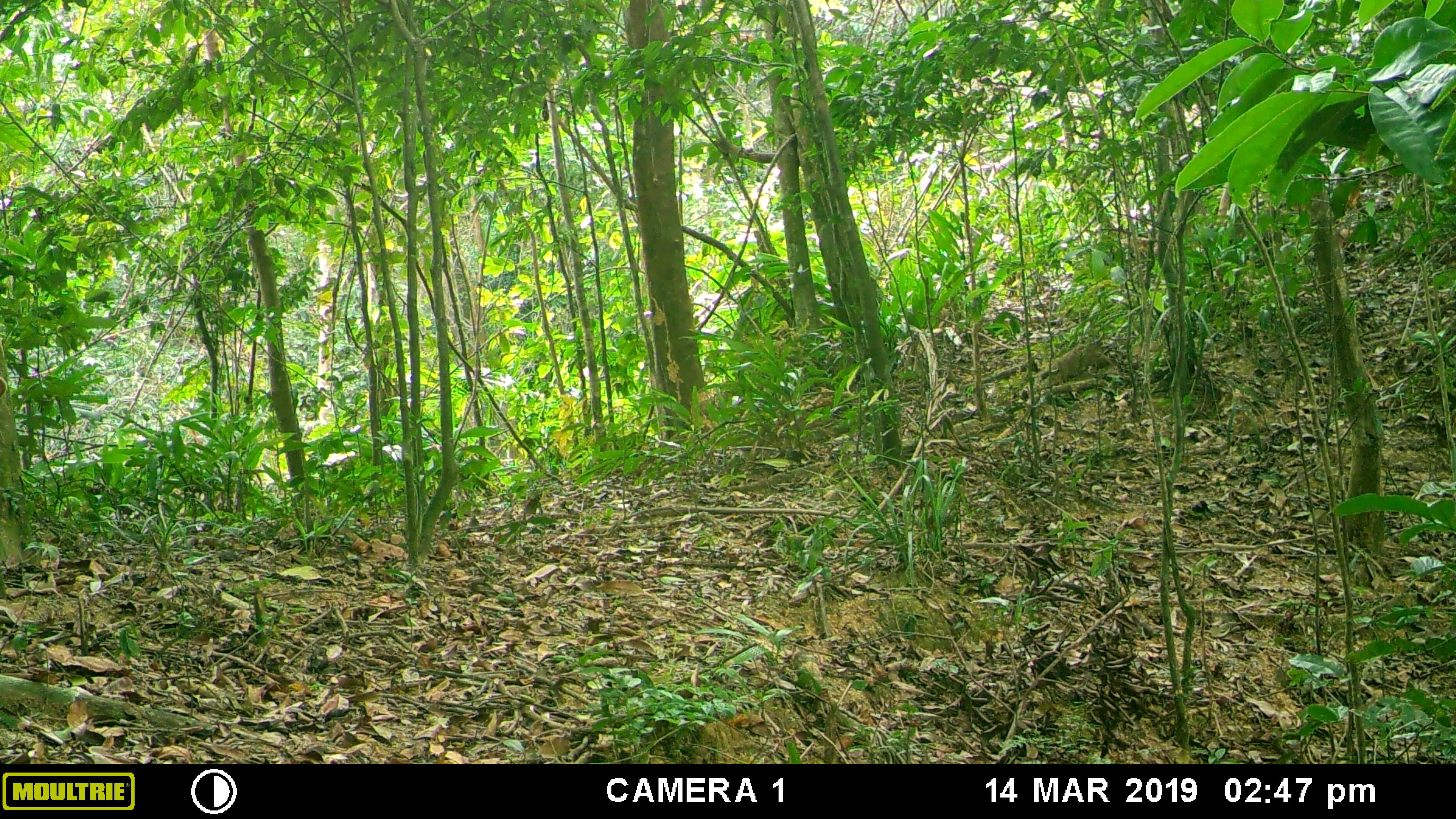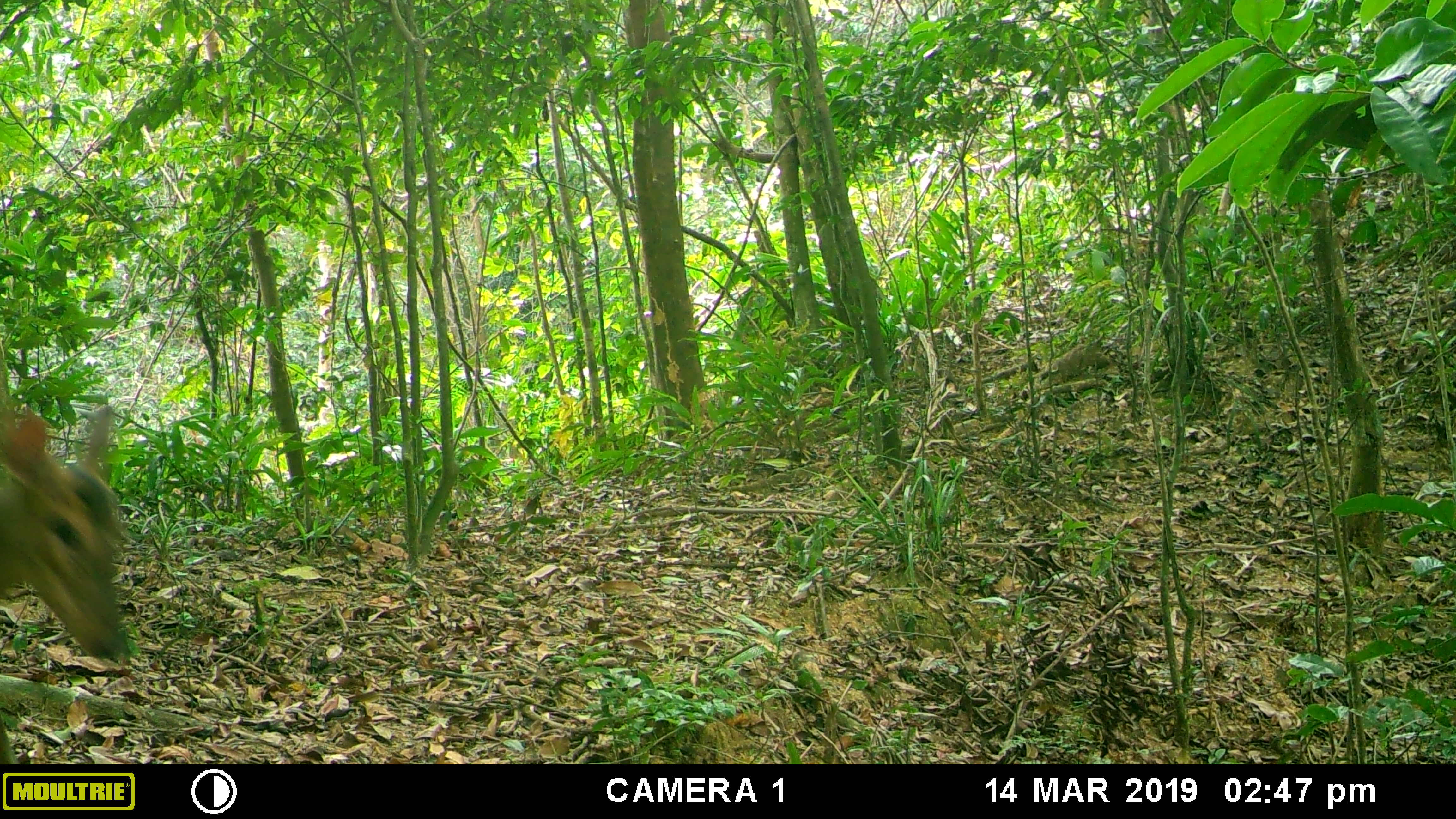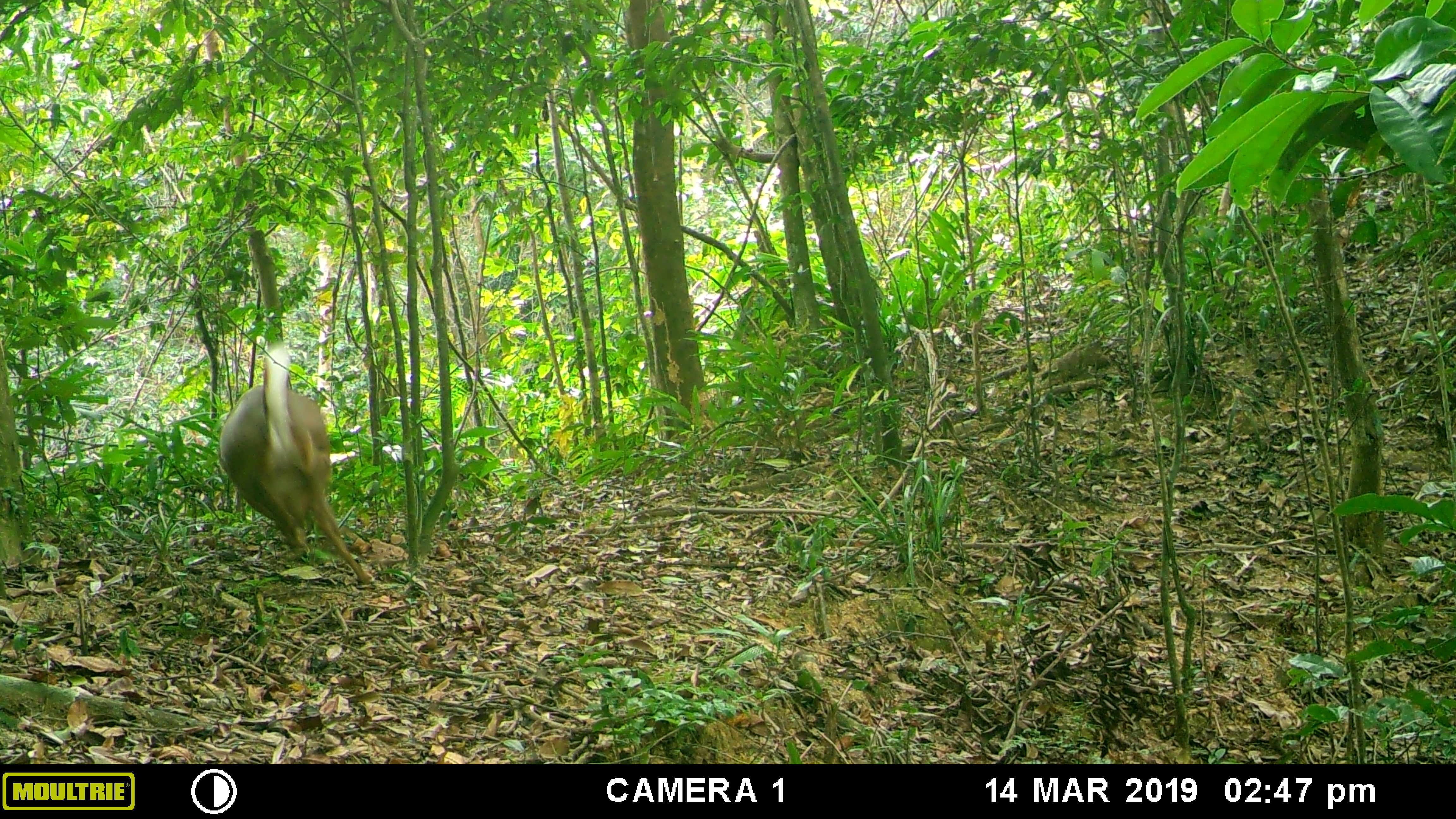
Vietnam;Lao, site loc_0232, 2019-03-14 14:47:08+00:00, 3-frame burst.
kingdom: Animalia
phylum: Chordata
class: Mammalia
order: Artiodactyla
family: Cervidae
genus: Muntiacus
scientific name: Muntiacus vuquangensis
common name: large-antlered muntjac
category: large antlered muntjac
Large antlered muntjac (large-antlered muntjac) (Muntiacus vuquangensis). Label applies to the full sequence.